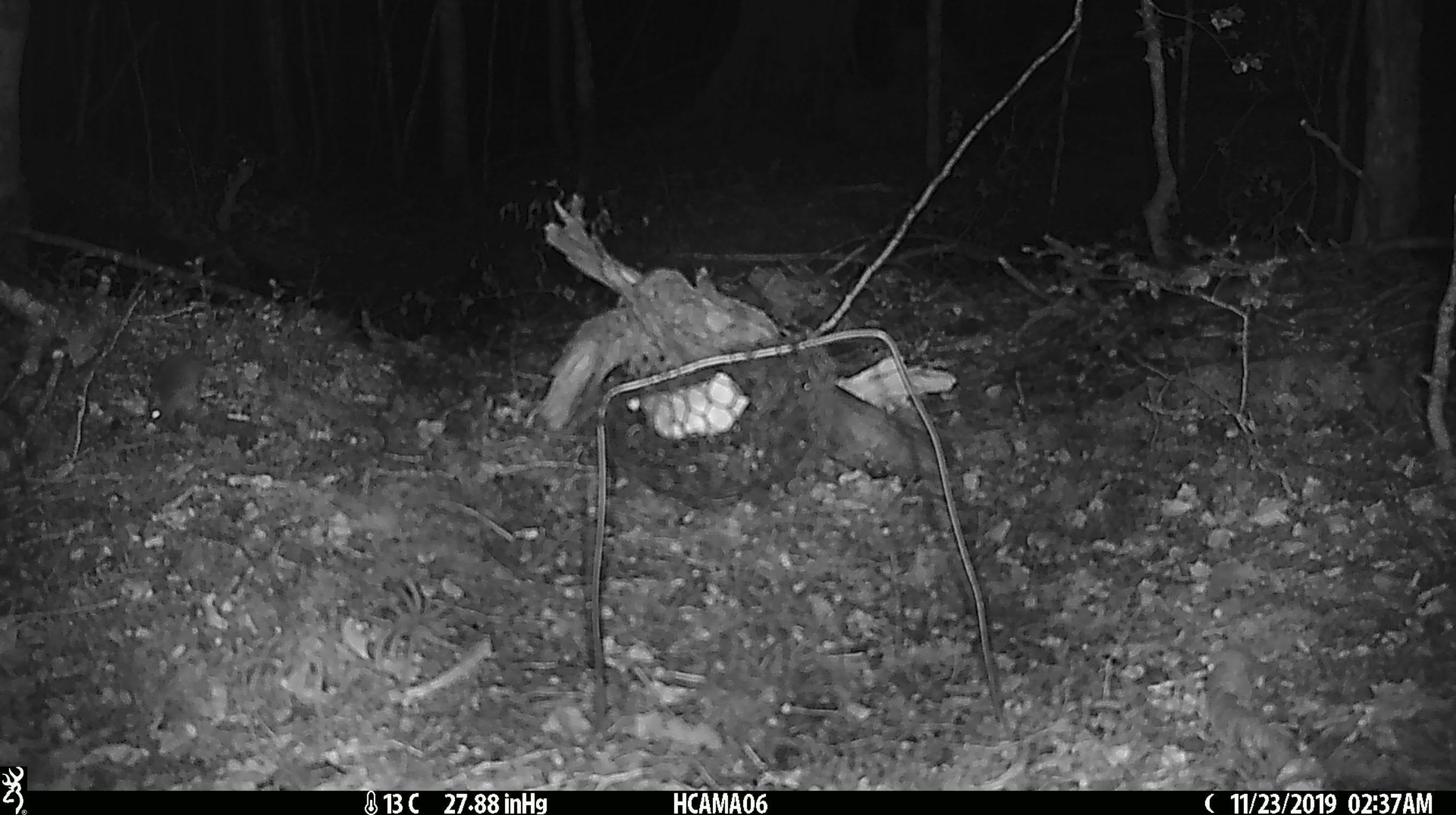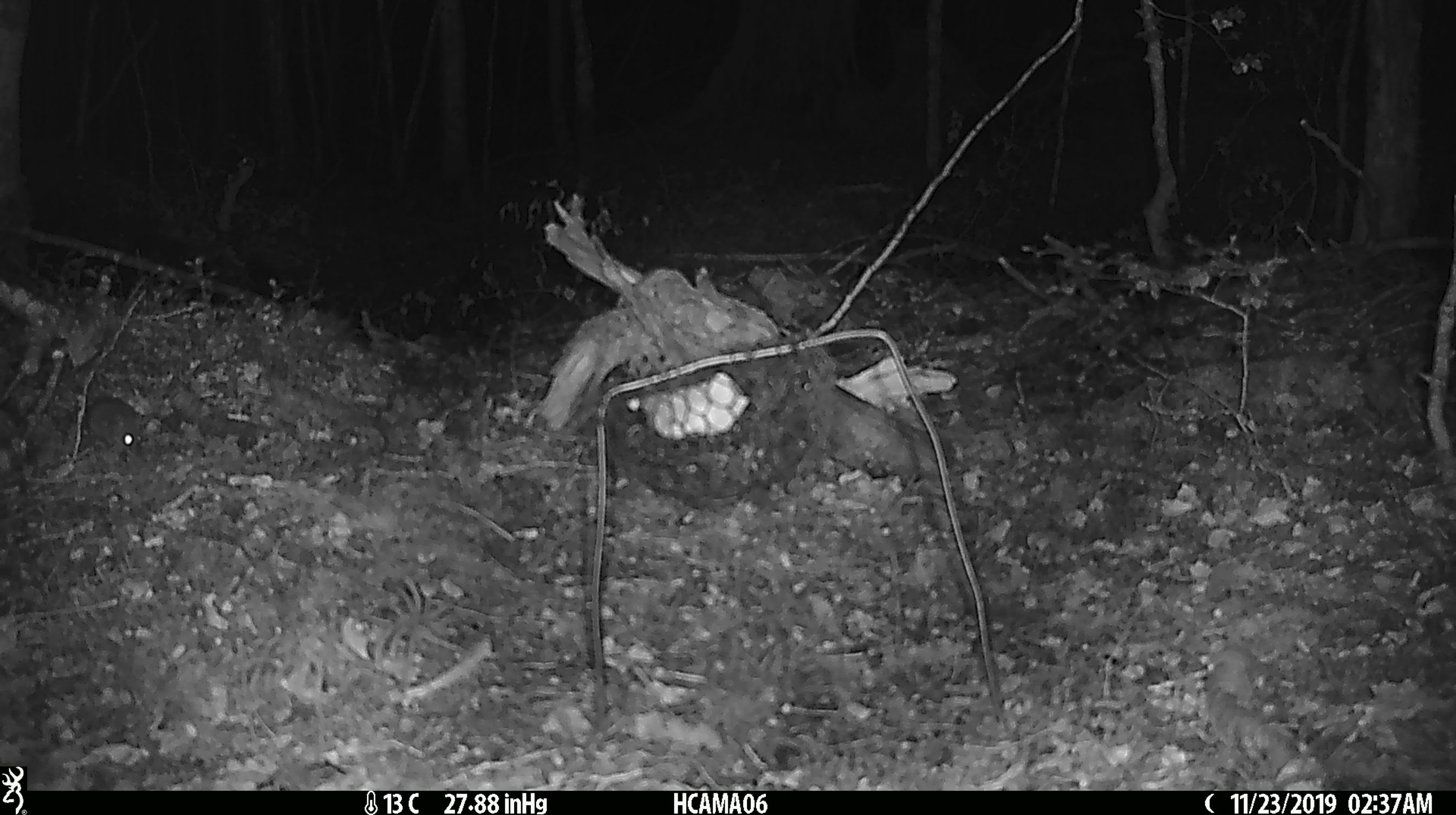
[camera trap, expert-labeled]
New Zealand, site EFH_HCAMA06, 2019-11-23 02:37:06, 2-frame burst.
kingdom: Animalia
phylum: Chordata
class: Mammalia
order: Rodentia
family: Muridae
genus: Mus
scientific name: Mus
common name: mouse